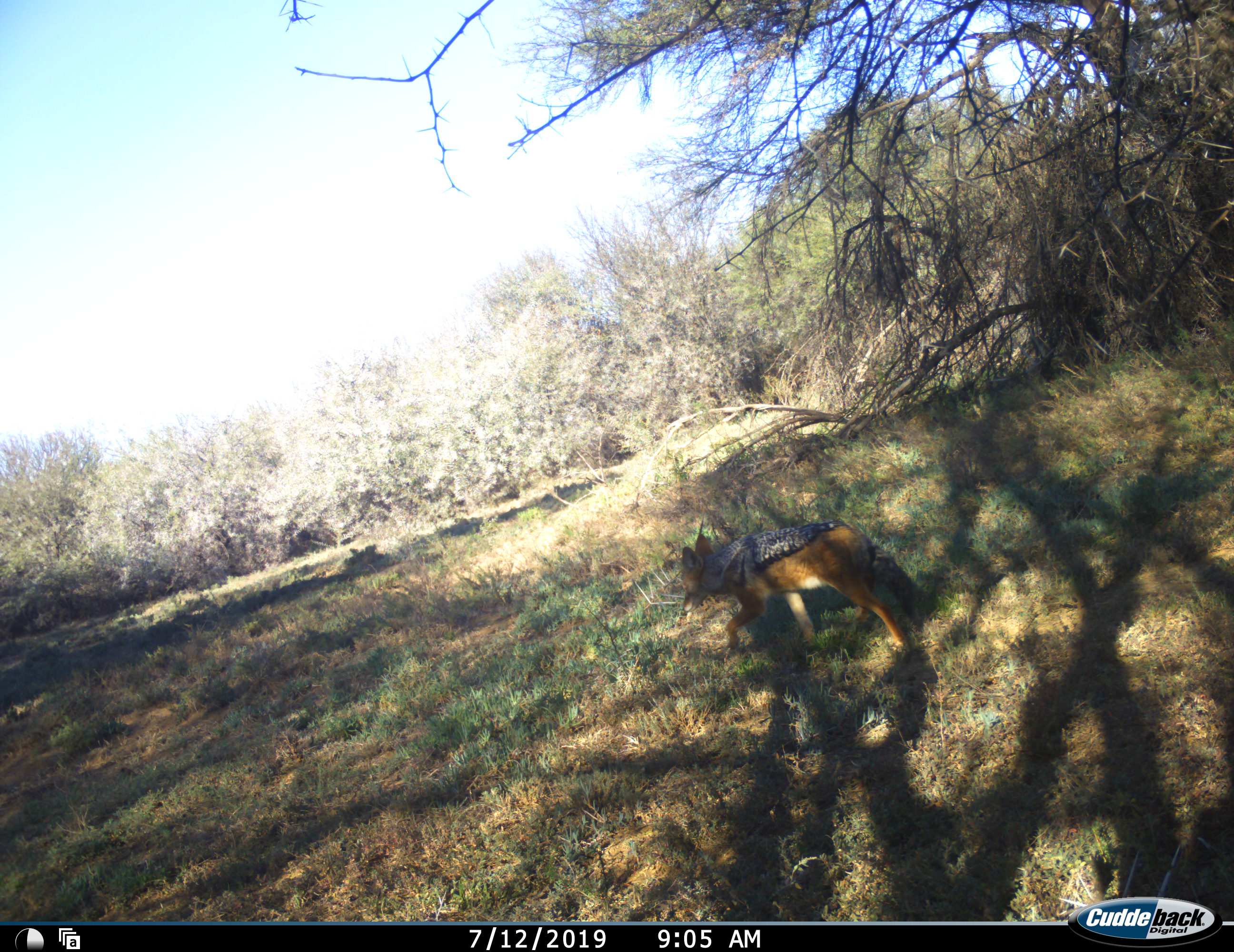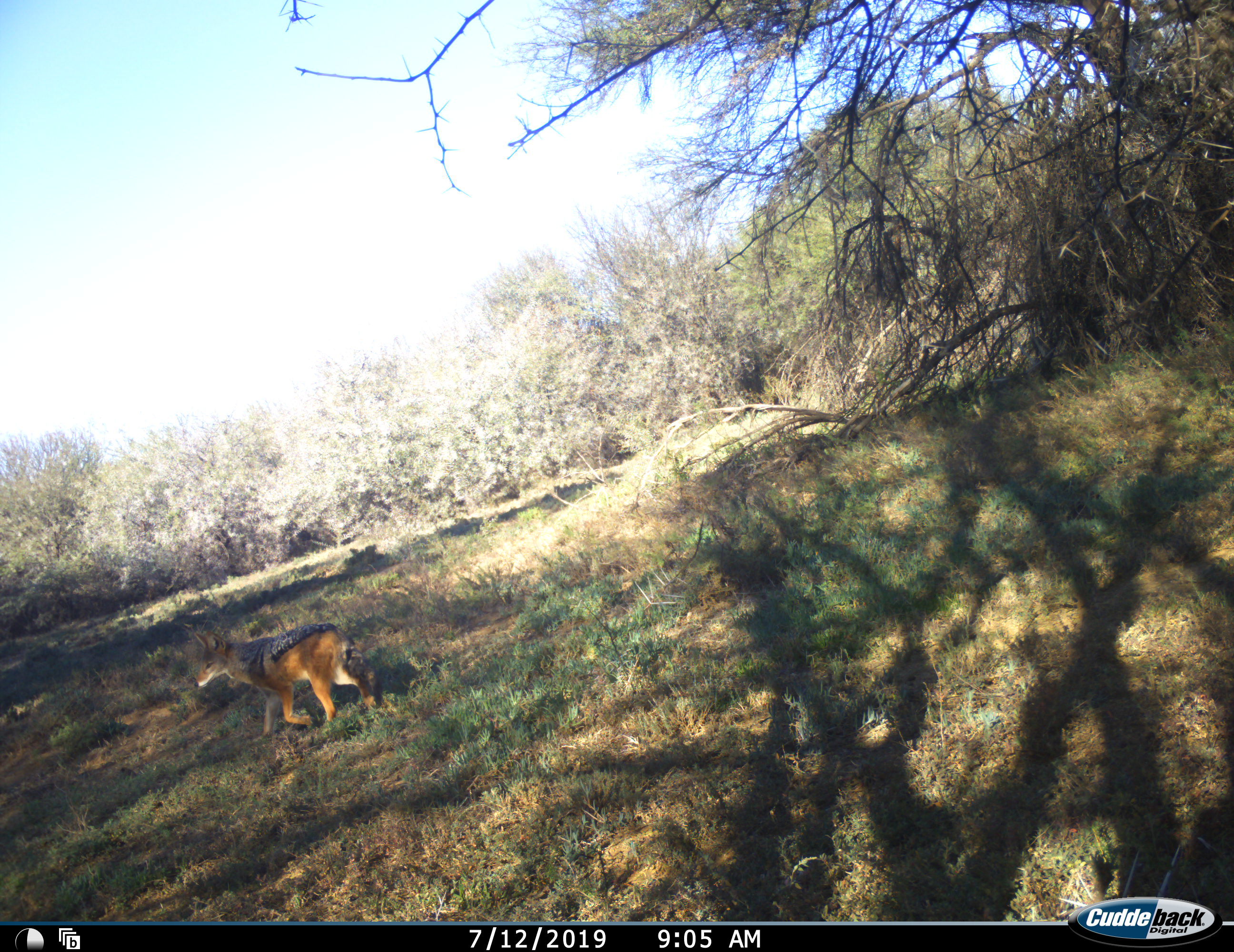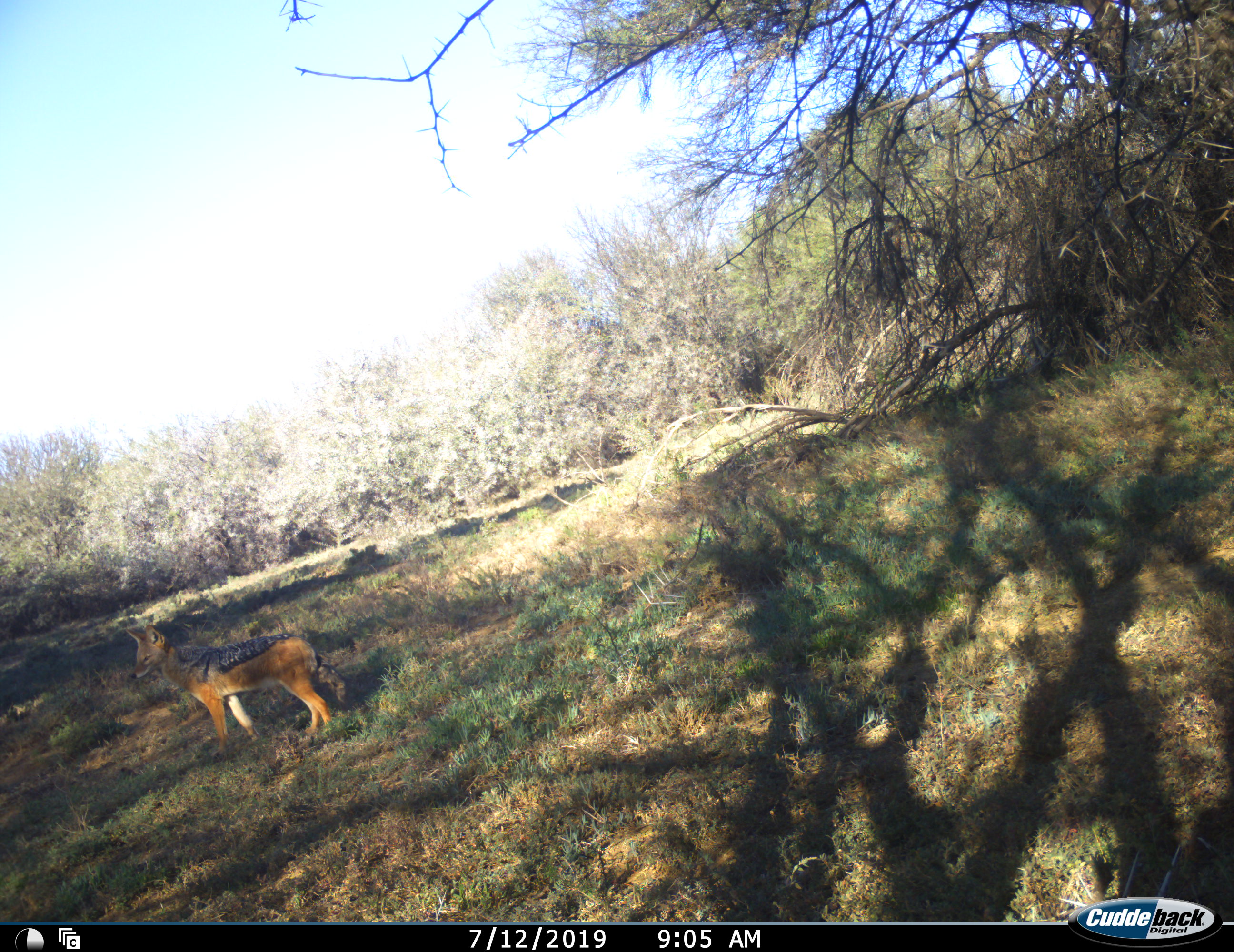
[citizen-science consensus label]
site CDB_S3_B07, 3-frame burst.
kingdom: Animalia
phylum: Chordata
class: Mammalia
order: Carnivora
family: Canidae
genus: Lupulella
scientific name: Lupulella mesomelas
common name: black-backed jackal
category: jackalblackbacked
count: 1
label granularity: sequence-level